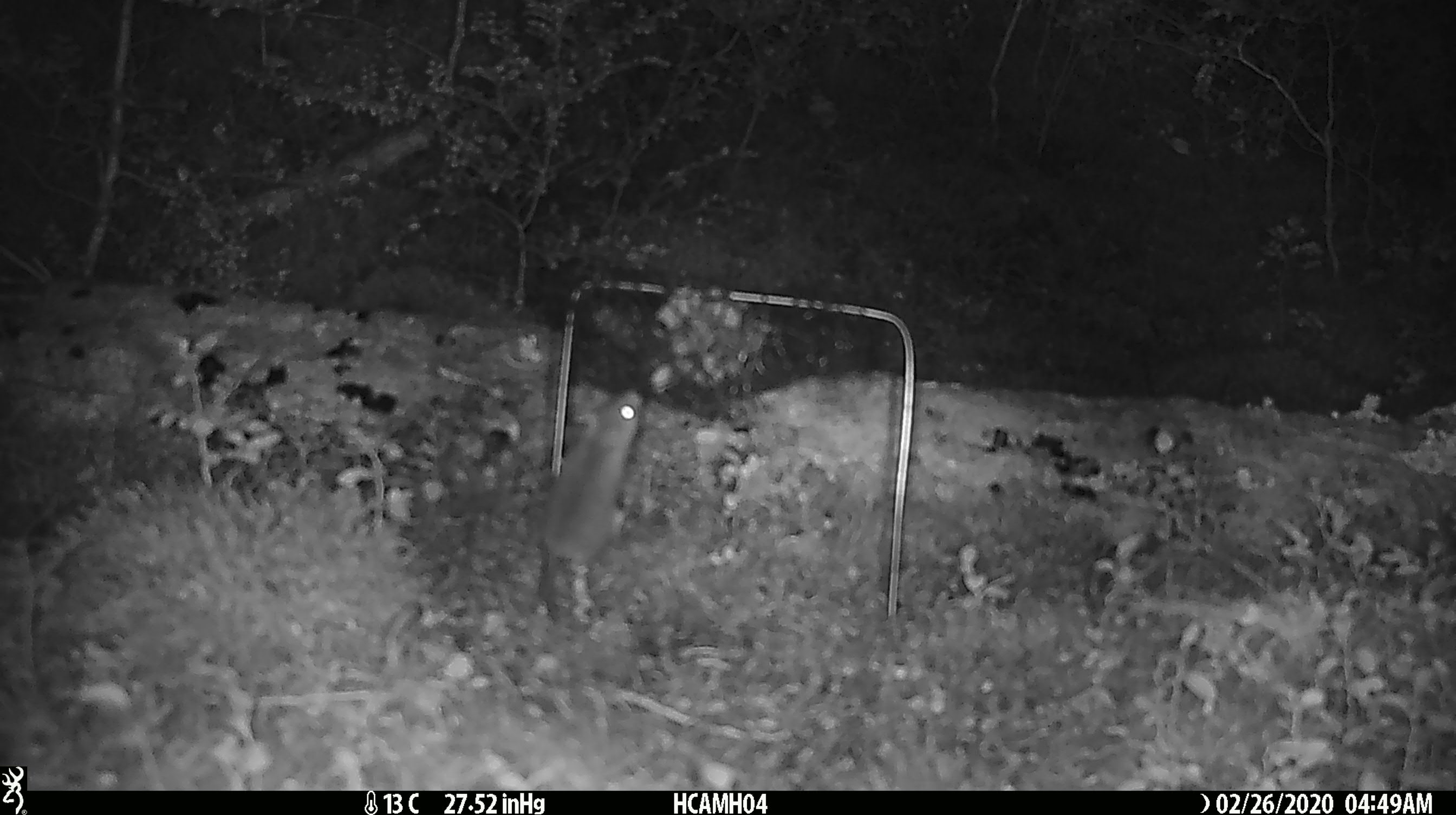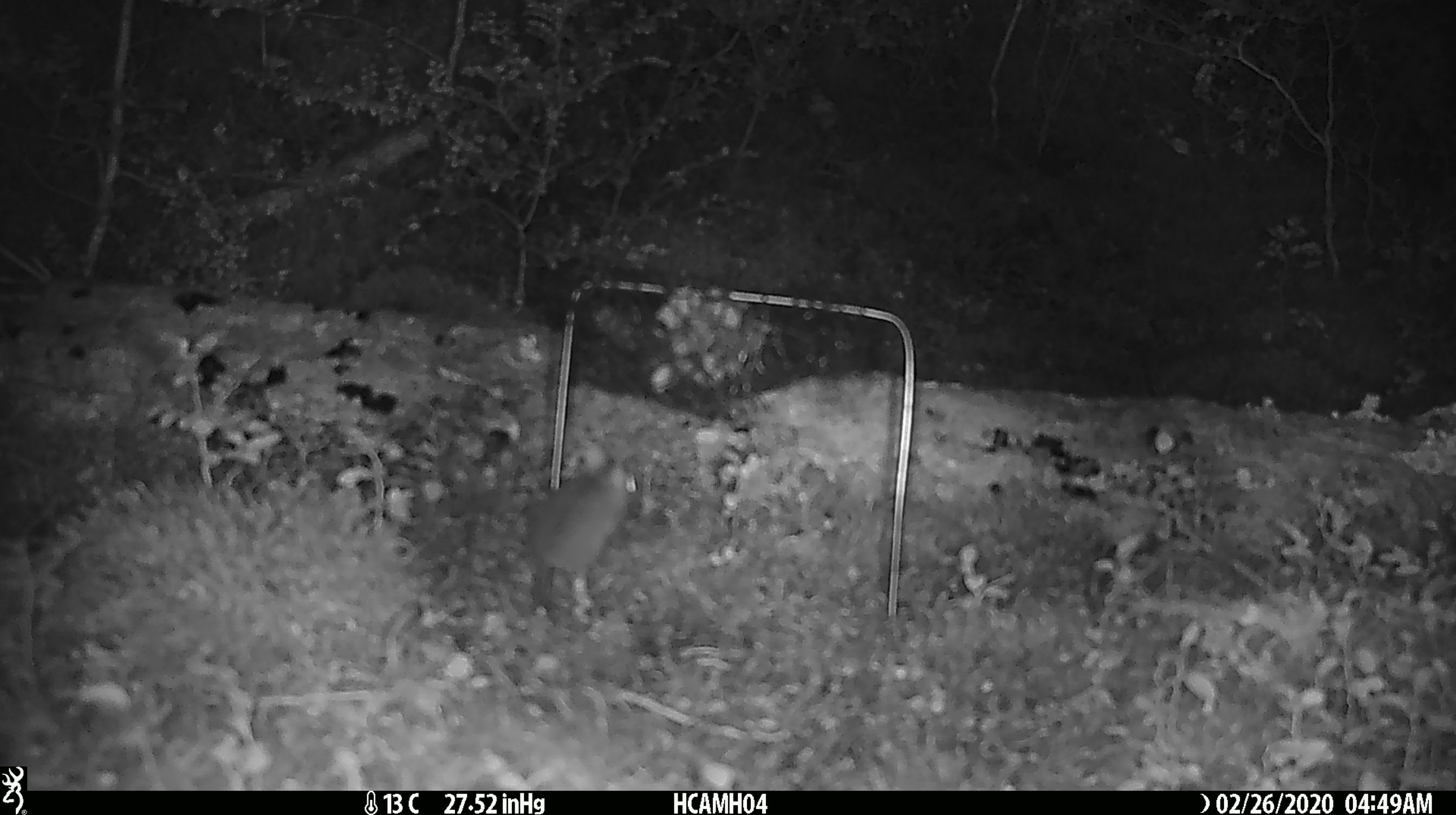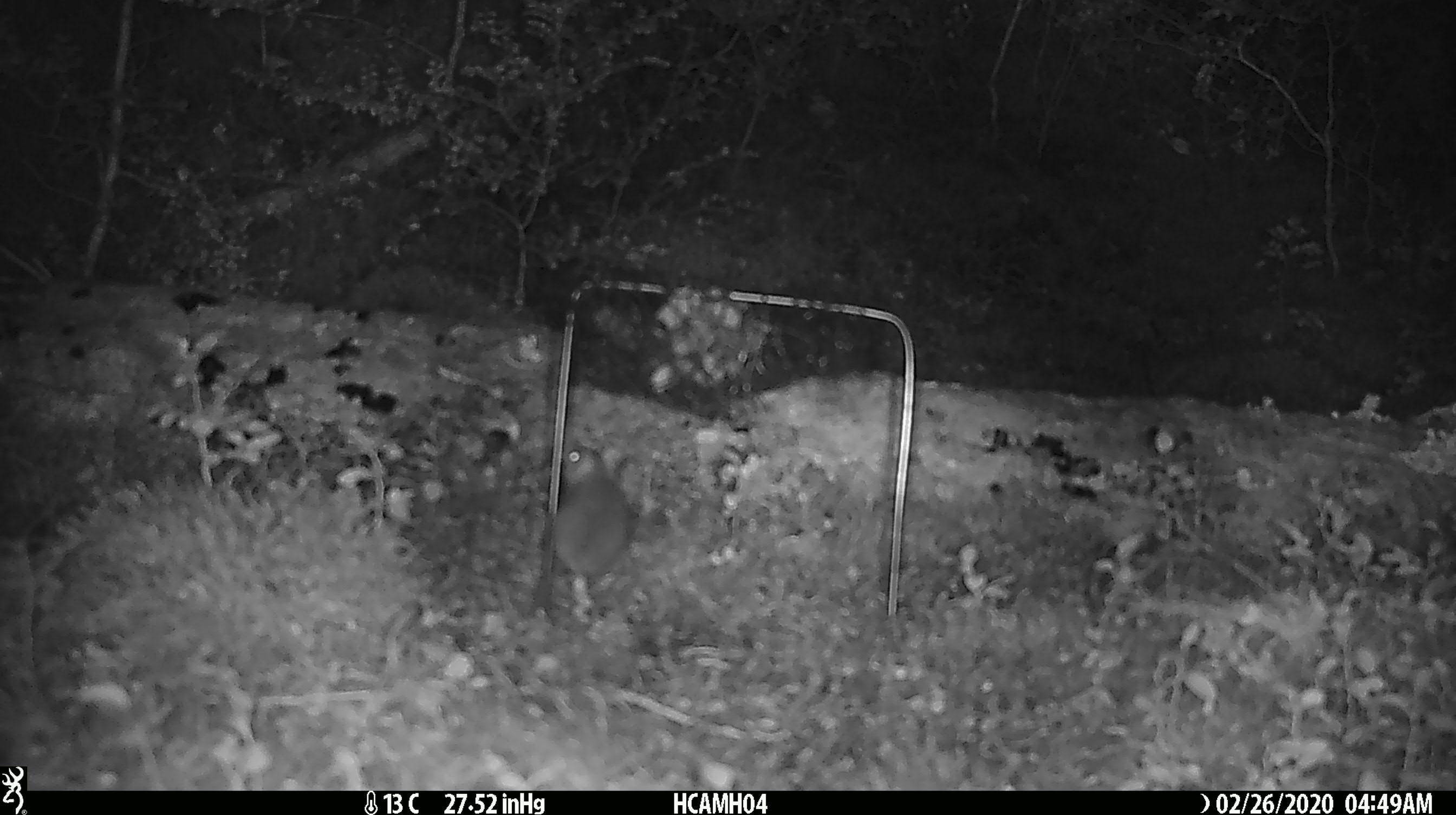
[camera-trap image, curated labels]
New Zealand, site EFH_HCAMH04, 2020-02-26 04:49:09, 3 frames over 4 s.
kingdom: Animalia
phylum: Chordata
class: Mammalia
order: Rodentia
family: Muridae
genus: Mus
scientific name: Mus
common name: mouse